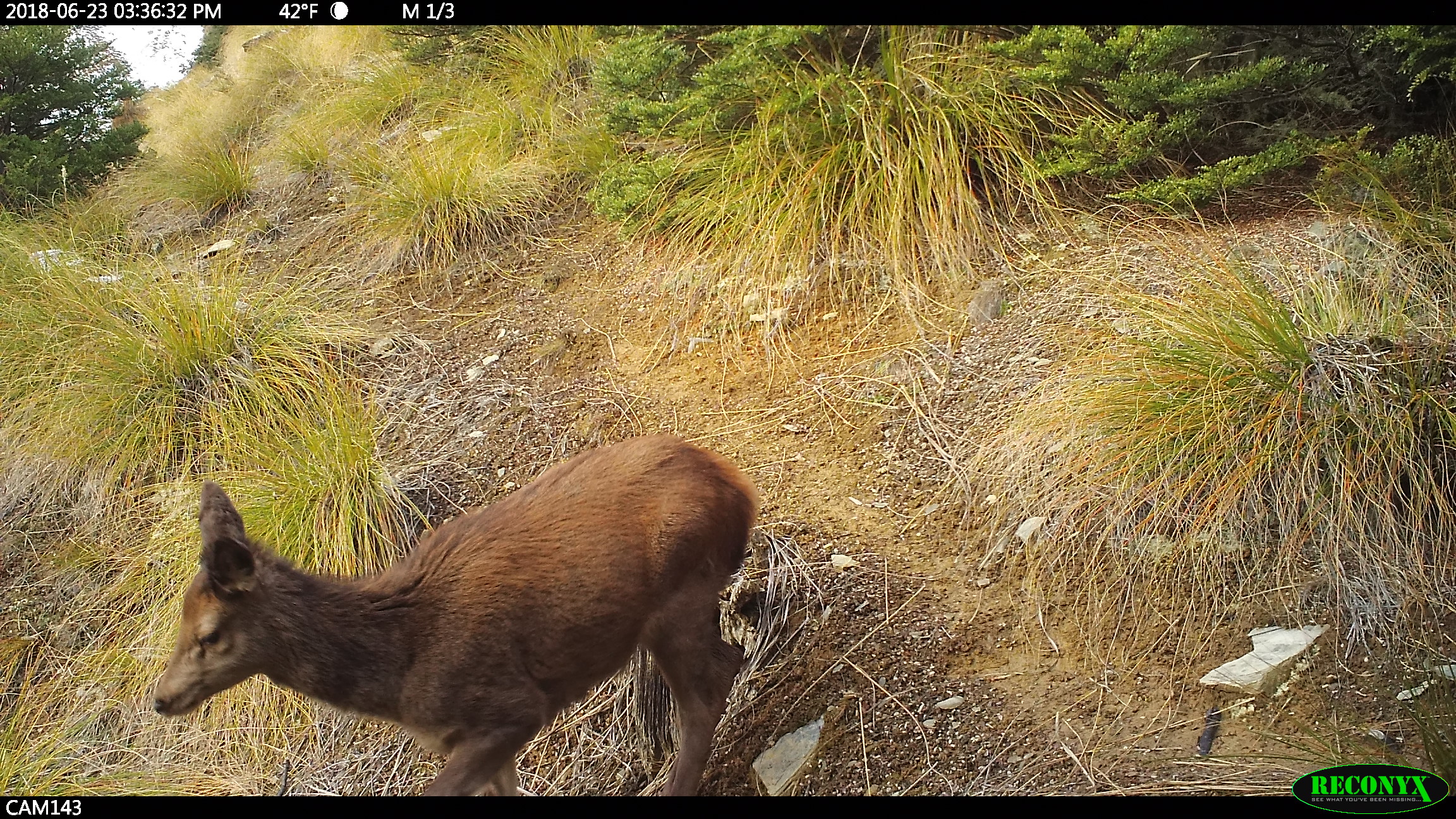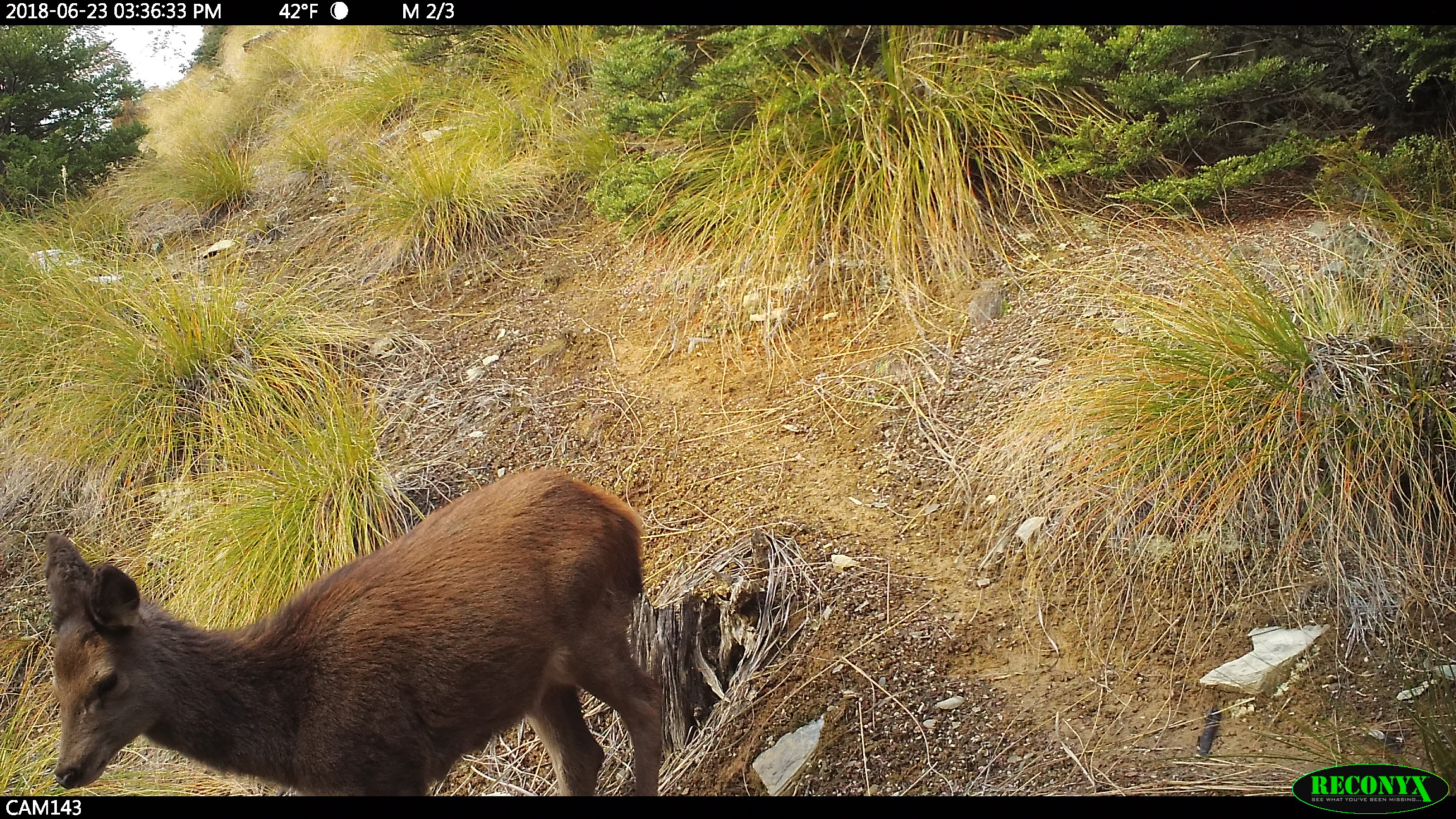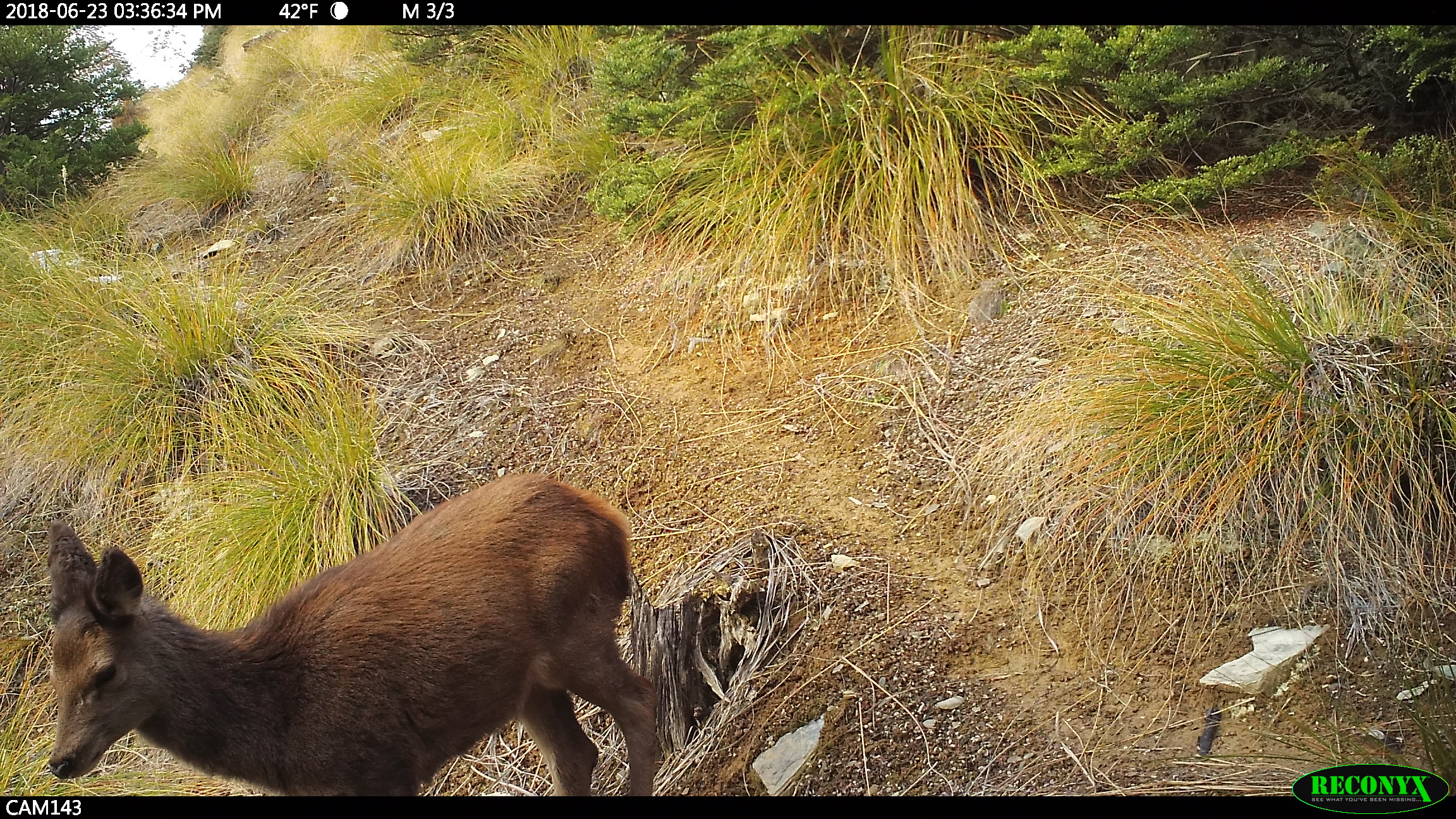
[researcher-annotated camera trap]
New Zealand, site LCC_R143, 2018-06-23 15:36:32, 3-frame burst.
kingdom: Animalia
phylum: Chordata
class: Mammalia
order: Artiodactyla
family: Cervidae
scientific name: Cervidae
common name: deer